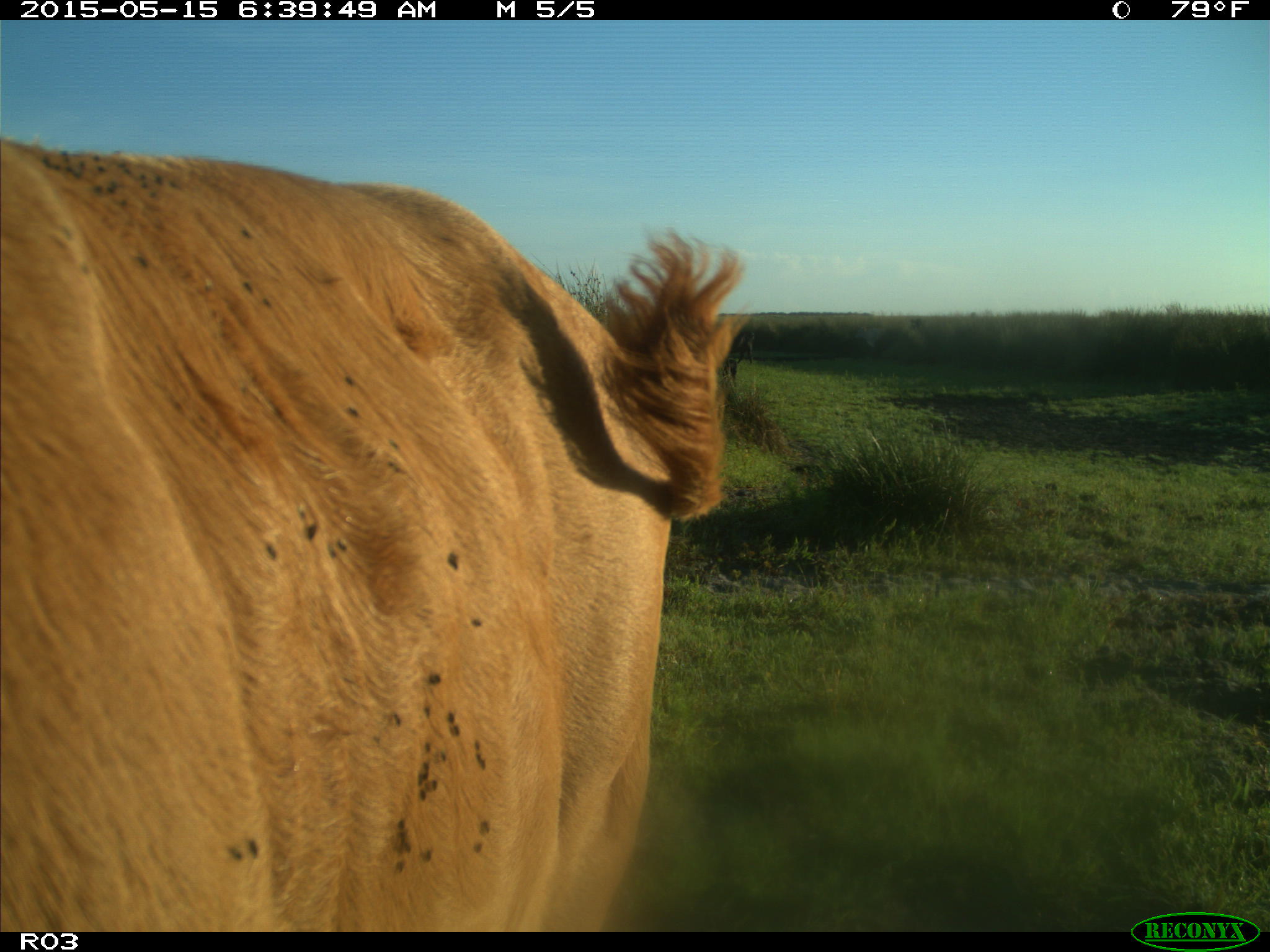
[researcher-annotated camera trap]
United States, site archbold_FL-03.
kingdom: Animalia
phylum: Chordata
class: Mammalia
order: Artiodactyla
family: Bovidae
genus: Bos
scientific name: Bos taurus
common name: domestic cow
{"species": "Bos taurus (domestic cow)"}